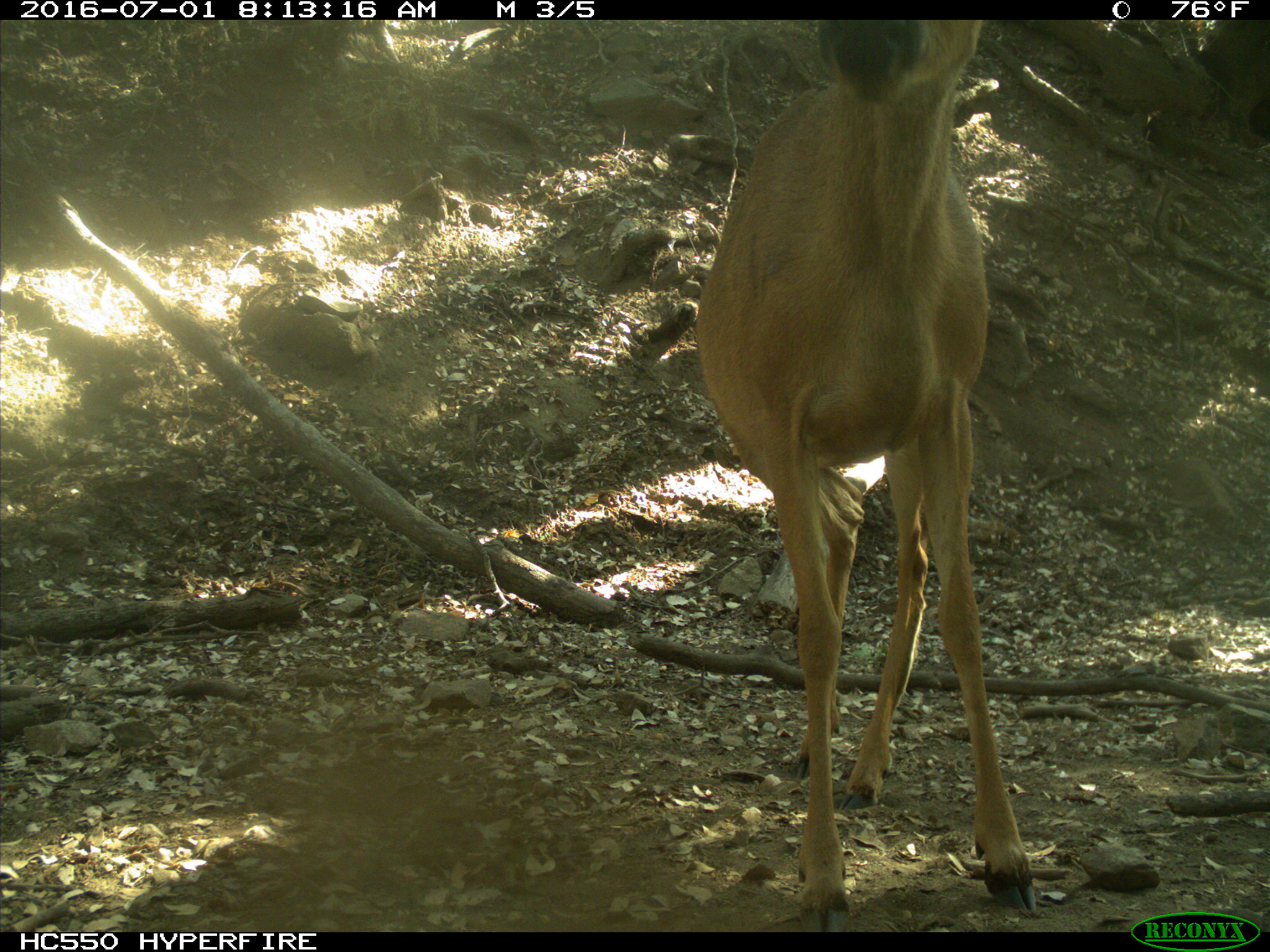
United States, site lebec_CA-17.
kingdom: Animalia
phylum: Chordata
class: Mammalia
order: Artiodactyla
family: Cervidae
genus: Odocoileus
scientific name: Odocoileus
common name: deer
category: unidentified deer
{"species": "unidentified deer (deer) (Odocoileus)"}